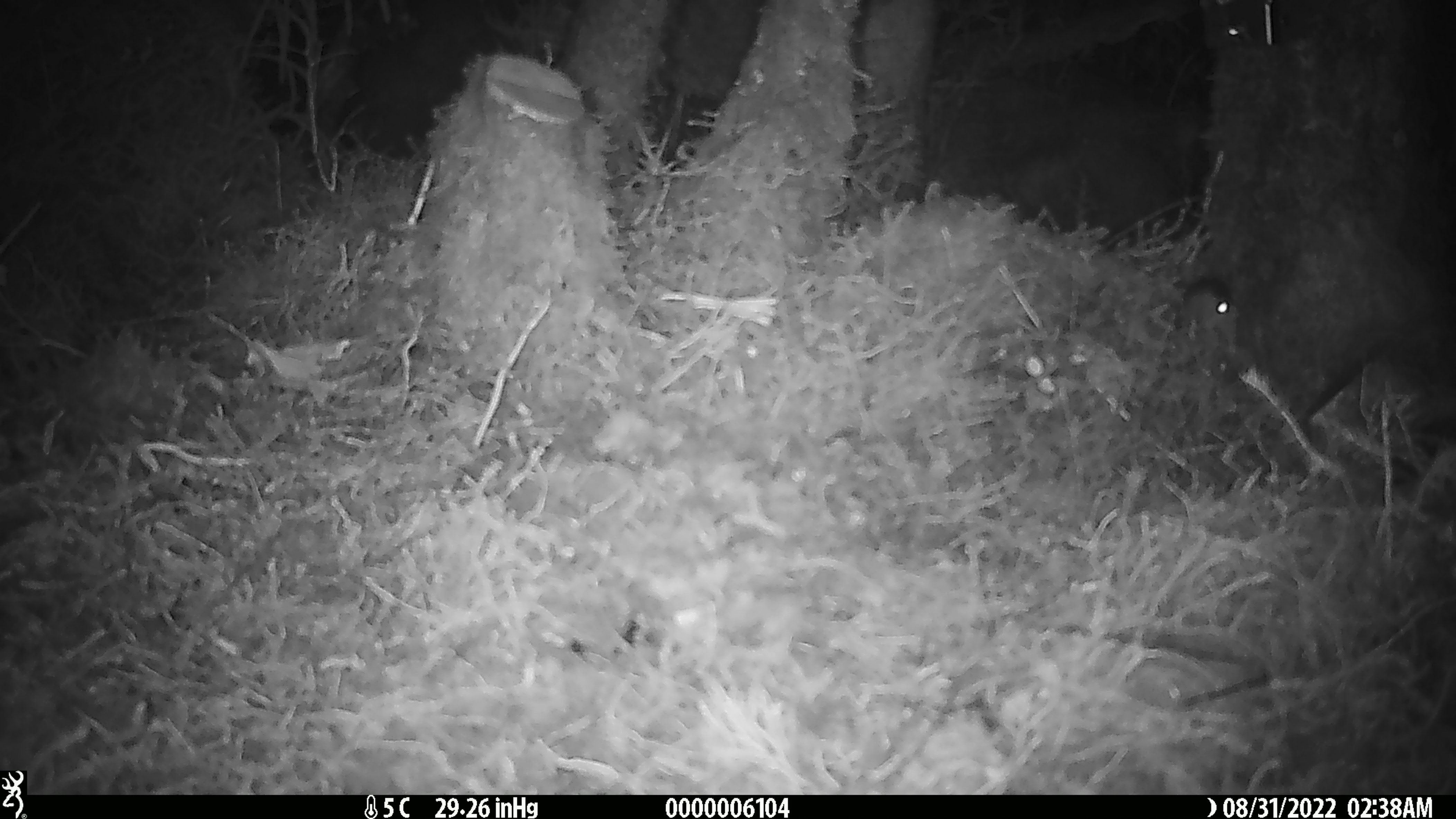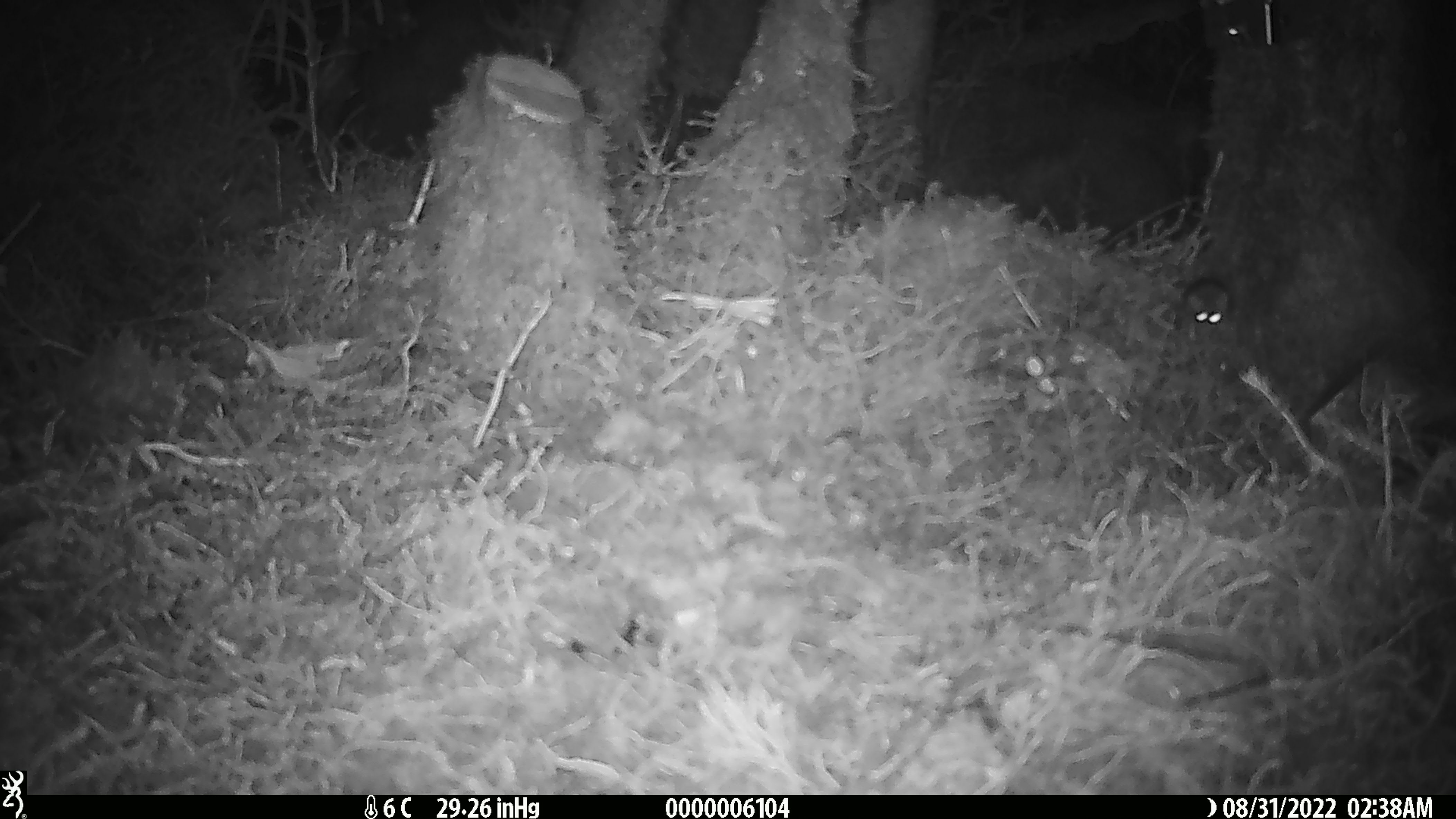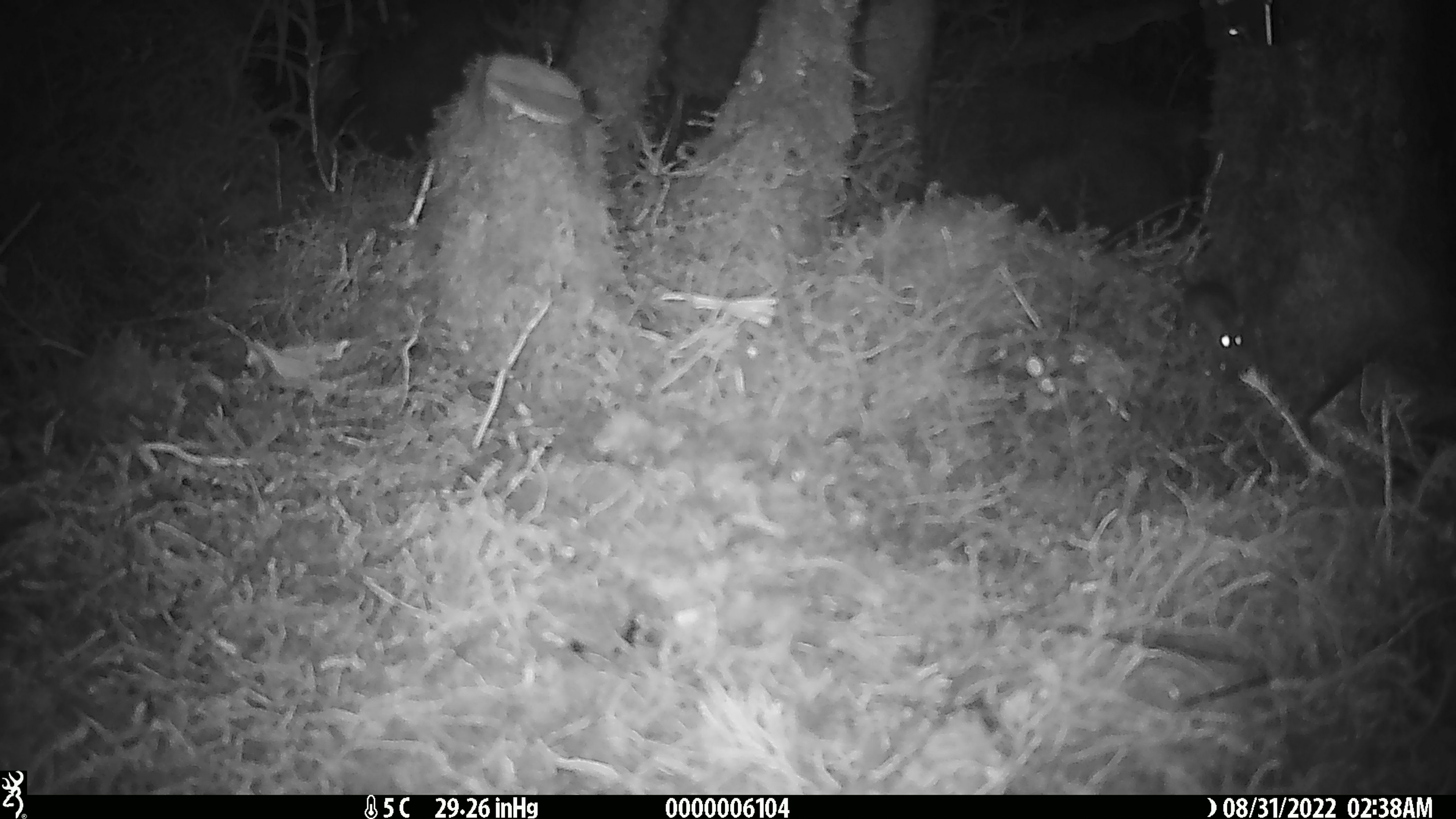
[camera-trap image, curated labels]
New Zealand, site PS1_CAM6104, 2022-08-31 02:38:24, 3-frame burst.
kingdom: Animalia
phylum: Chordata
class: Mammalia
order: Rodentia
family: Muridae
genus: Mus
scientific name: Mus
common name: mouse